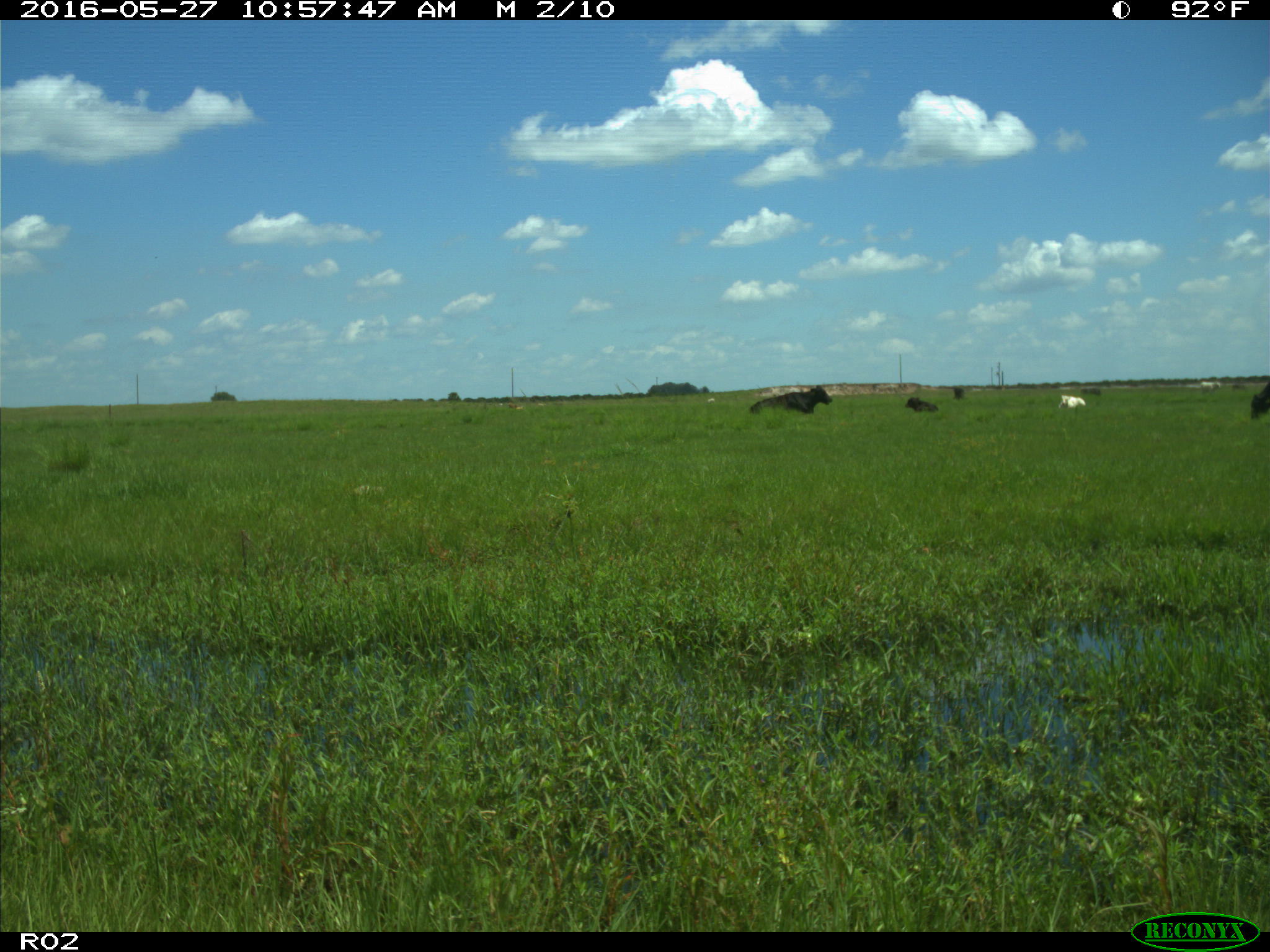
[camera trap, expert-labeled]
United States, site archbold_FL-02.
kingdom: Animalia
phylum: Chordata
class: Mammalia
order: Artiodactyla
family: Bovidae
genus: Bos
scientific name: Bos taurus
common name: domestic cow